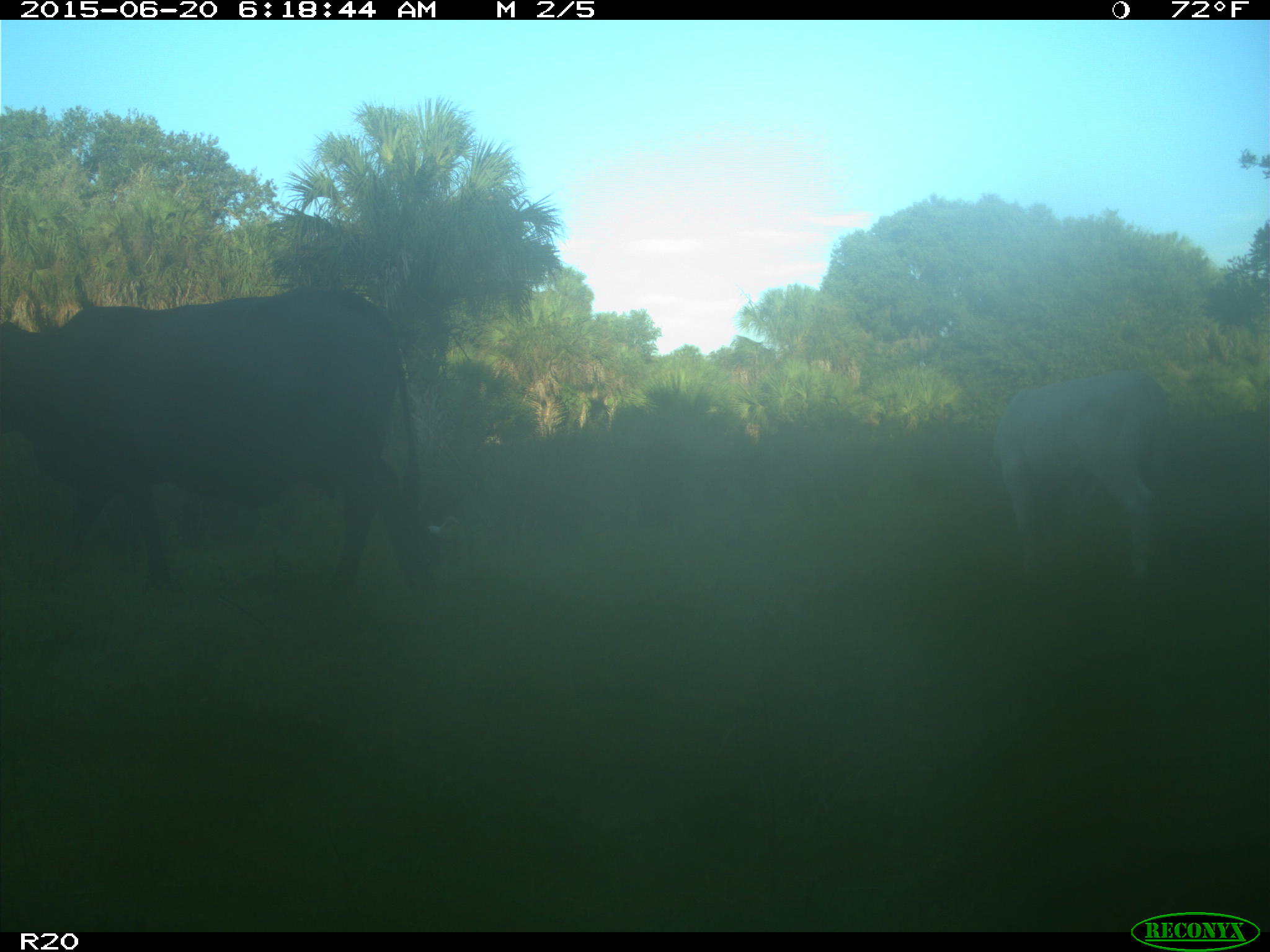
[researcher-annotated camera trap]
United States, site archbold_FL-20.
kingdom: Animalia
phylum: Chordata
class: Mammalia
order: Artiodactyla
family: Bovidae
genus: Bos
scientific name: Bos taurus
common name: domestic cow